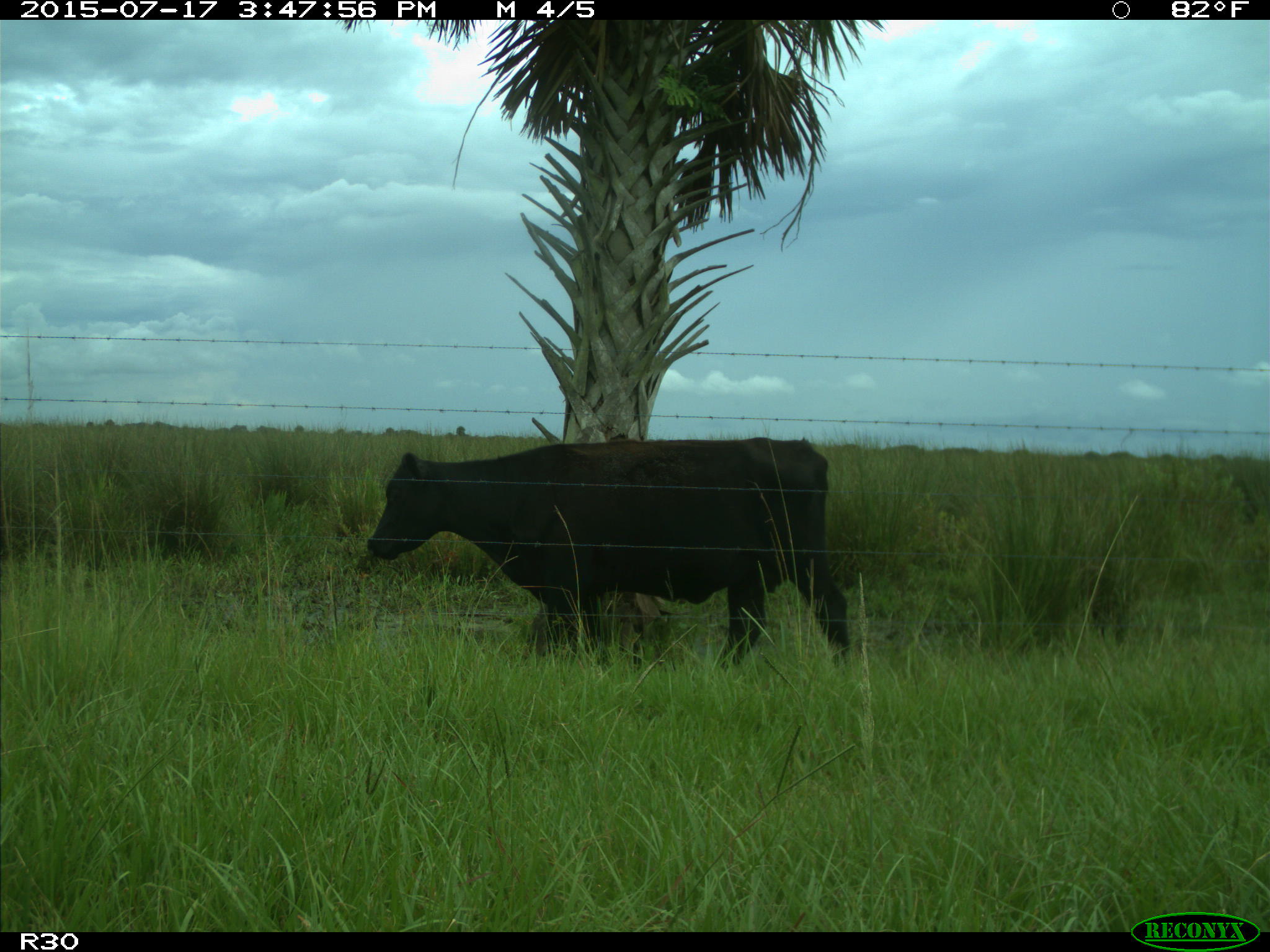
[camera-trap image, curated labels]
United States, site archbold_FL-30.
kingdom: Animalia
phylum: Chordata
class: Mammalia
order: Artiodactyla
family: Bovidae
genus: Bos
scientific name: Bos taurus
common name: domestic cow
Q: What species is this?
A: Bos taurus (domestic cow).